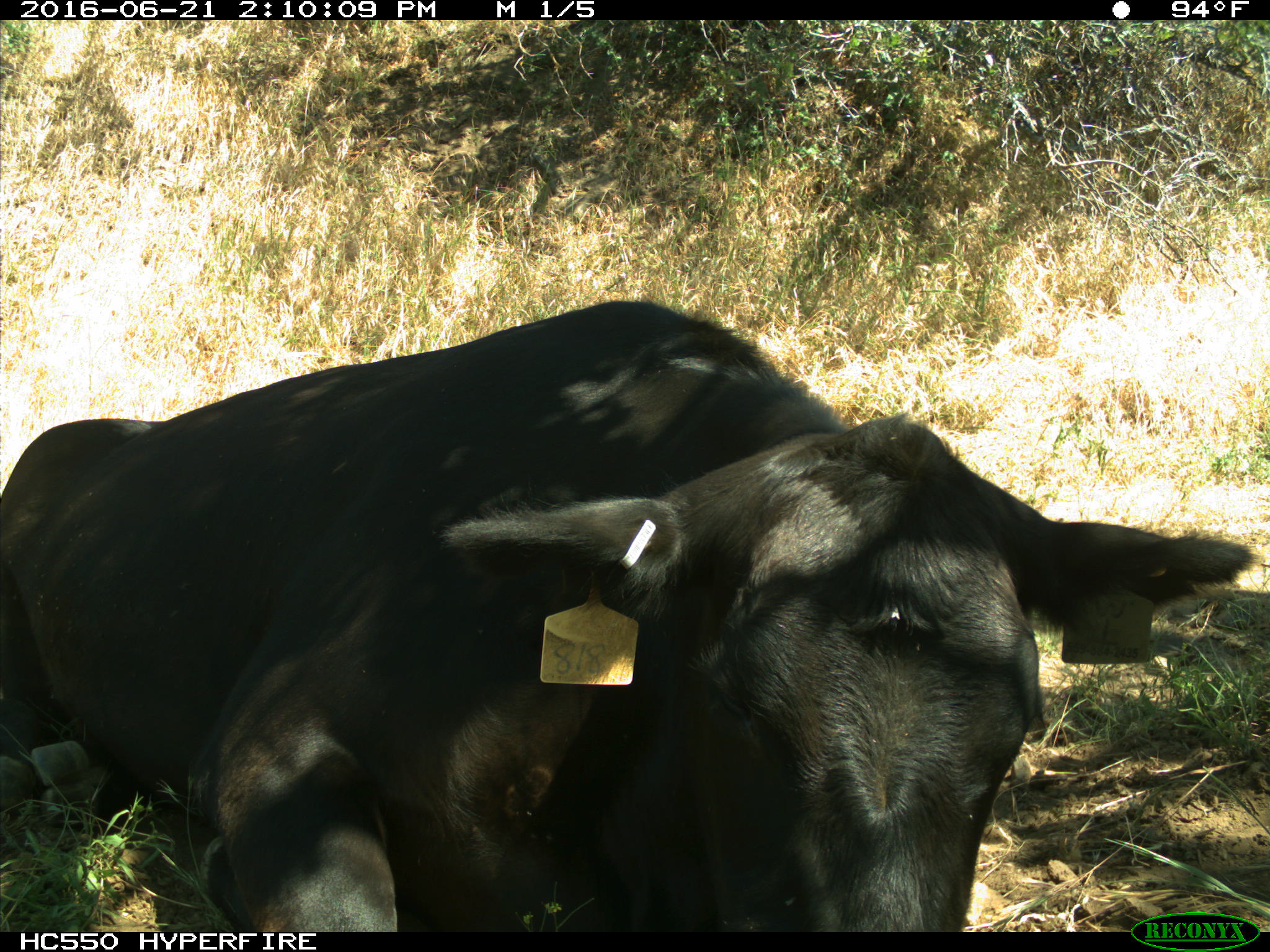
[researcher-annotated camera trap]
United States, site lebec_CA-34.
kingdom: Animalia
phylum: Chordata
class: Mammalia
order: Artiodactyla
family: Bovidae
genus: Bos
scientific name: Bos taurus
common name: domestic cow